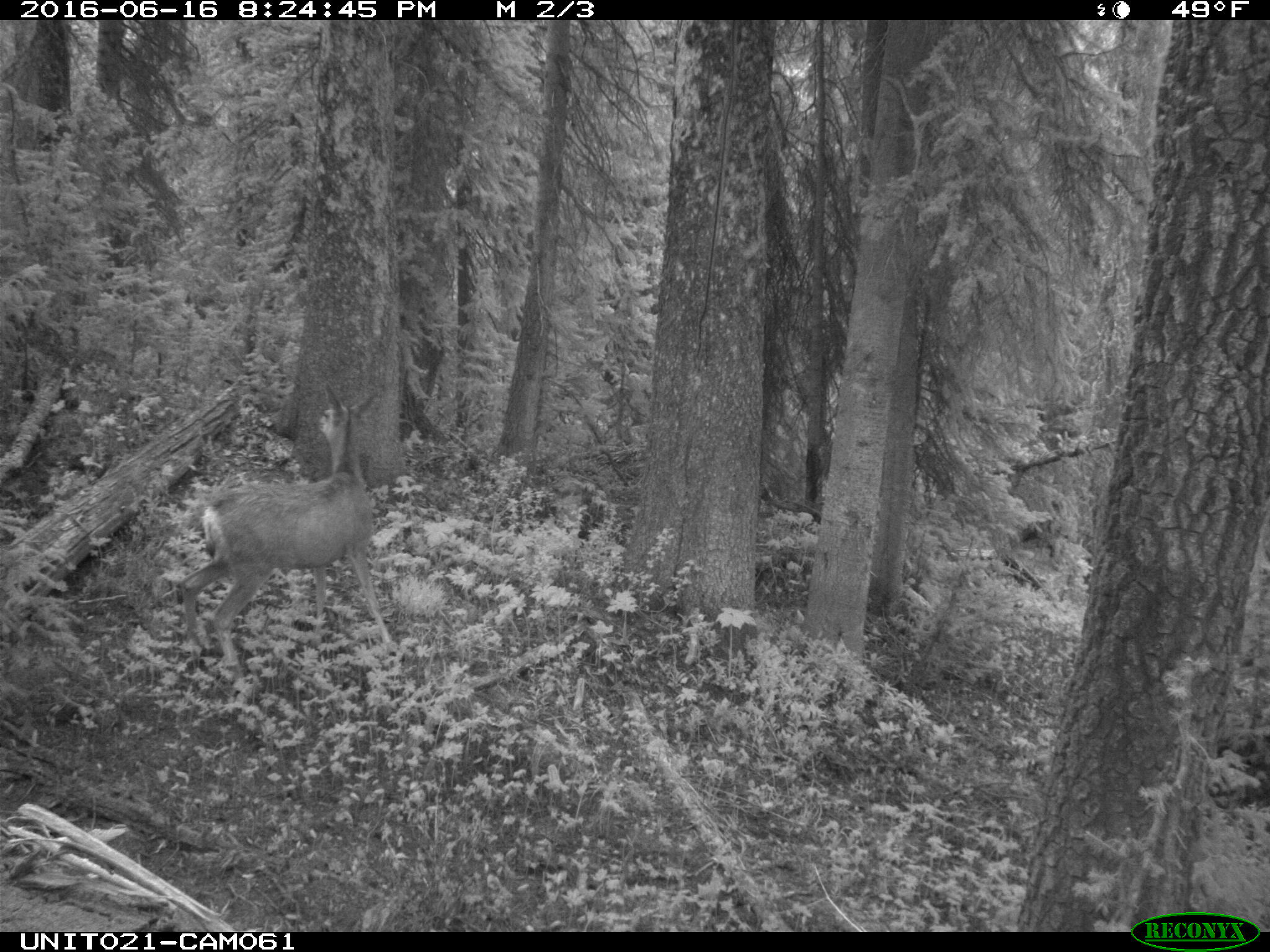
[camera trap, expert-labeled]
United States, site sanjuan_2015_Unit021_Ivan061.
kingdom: Animalia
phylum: Chordata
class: Mammalia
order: Artiodactyla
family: Cervidae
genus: Odocoileus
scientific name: Odocoileus hemionus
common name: mule deer